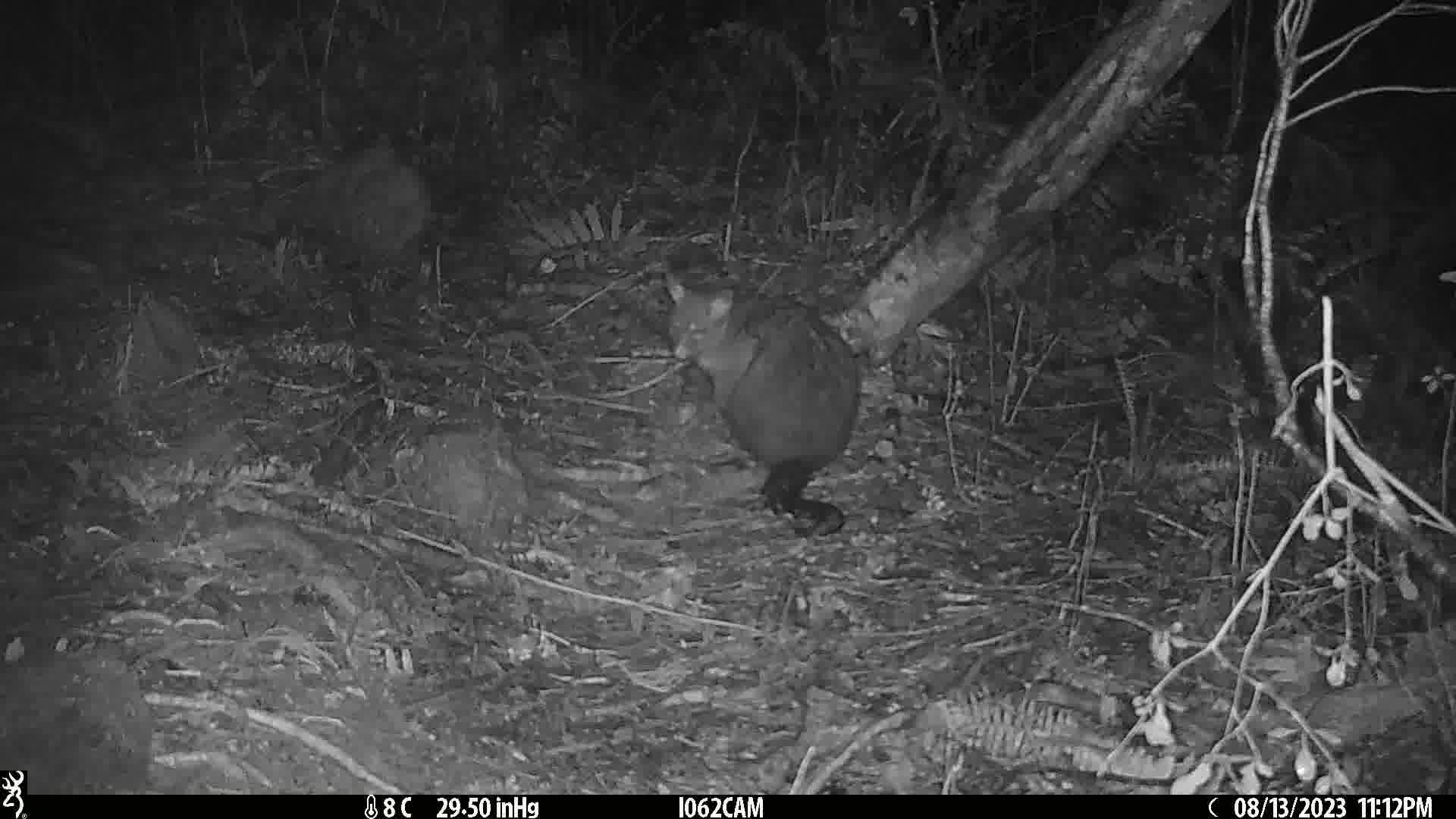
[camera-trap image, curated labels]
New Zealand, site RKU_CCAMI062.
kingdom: Animalia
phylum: Chordata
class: Mammalia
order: Diprotodontia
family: Phalangeridae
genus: Trichosurus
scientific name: Trichosurus vulpecula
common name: common brushtail possum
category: possum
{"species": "possum (common brushtail possum) (Trichosurus vulpecula)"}